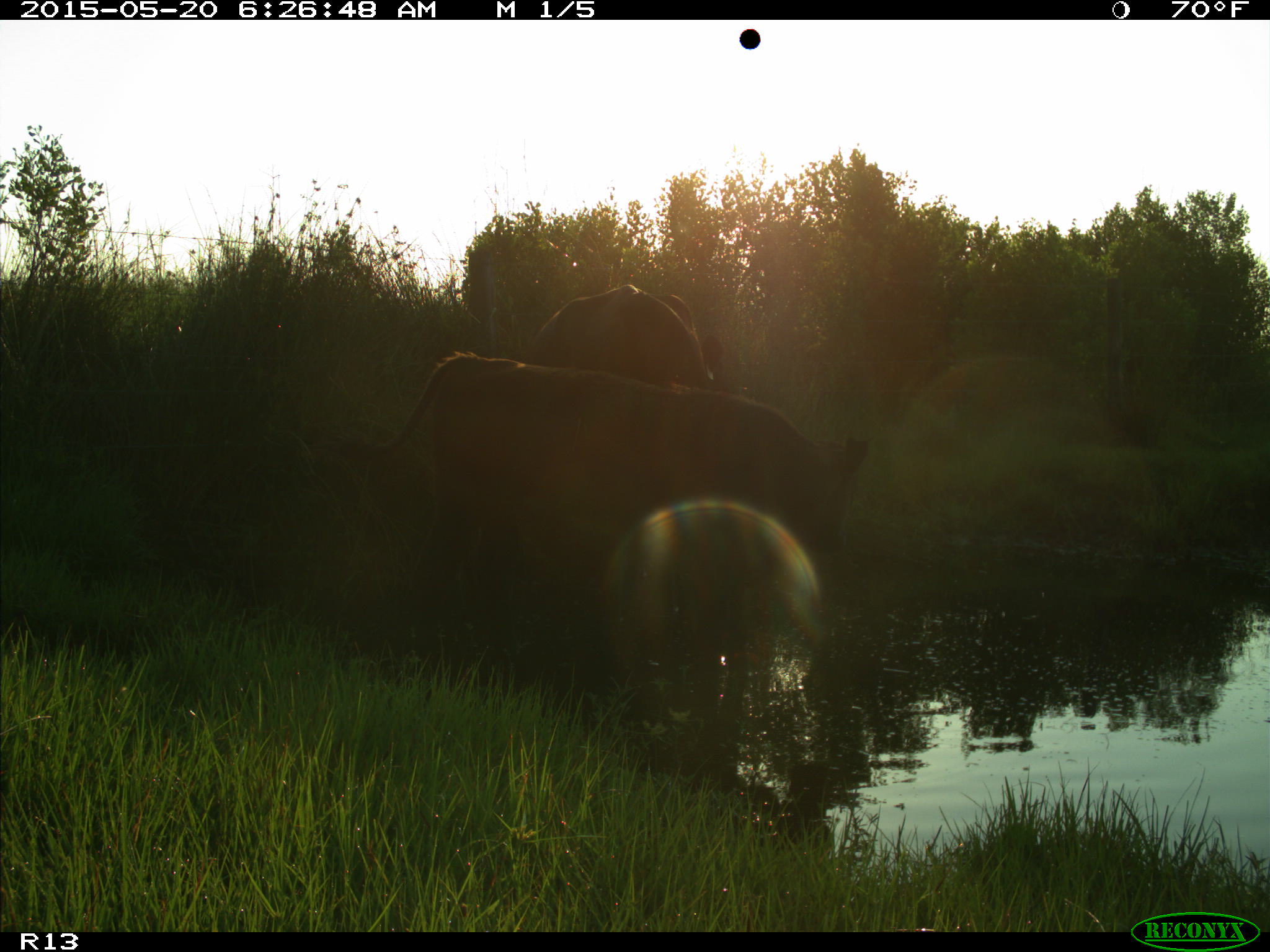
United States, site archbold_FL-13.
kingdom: Animalia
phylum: Chordata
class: Mammalia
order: Artiodactyla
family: Bovidae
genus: Bos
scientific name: Bos taurus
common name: domestic cow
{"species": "Bos taurus (domestic cow)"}